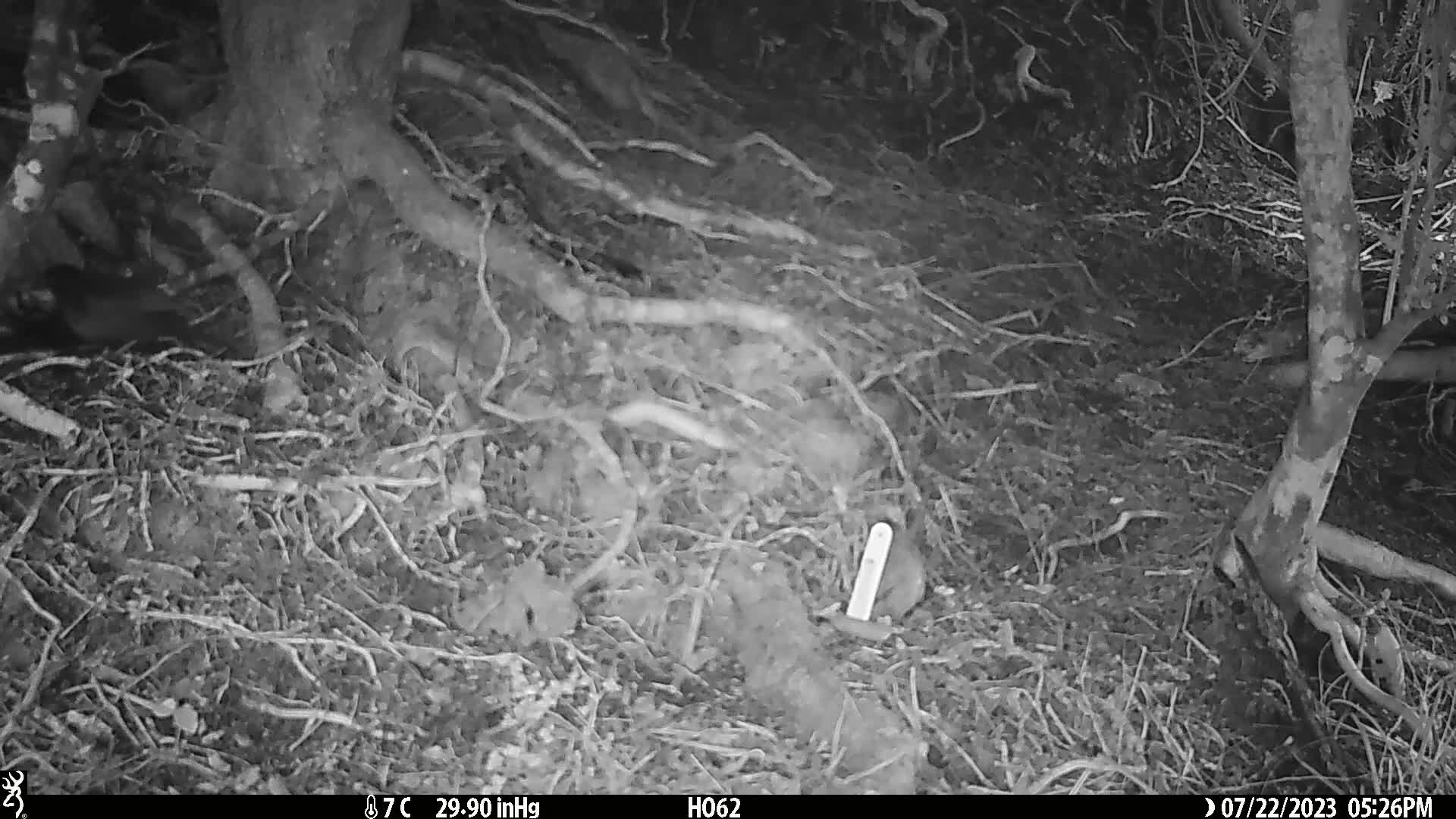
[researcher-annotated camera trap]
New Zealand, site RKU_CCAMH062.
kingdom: Animalia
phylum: Chordata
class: Aves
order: Passeriformes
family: Turdidae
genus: Turdus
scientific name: Turdus merula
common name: eurasian blackbird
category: blackbird